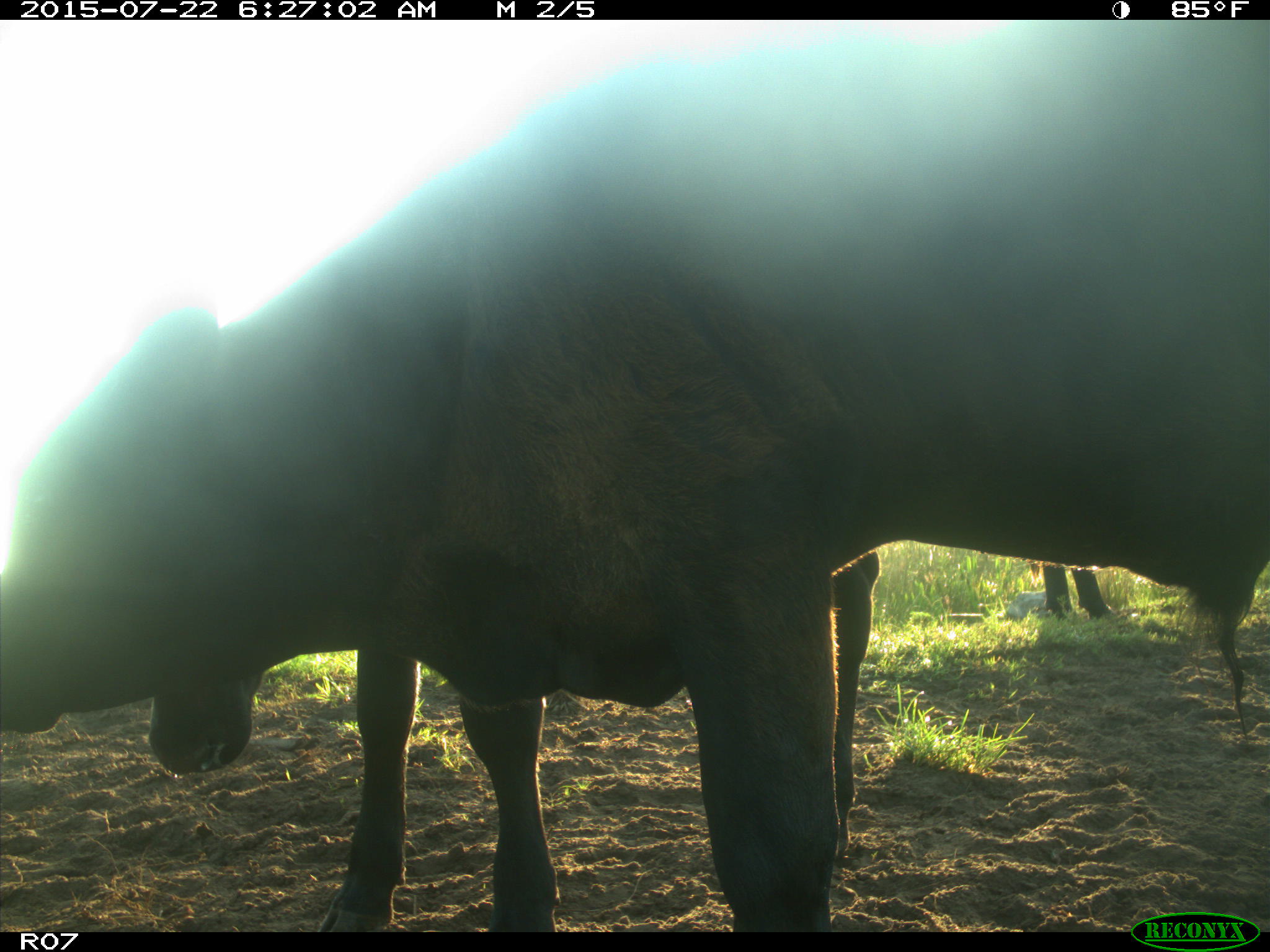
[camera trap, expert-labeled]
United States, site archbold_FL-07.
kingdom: Animalia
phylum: Chordata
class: Mammalia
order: Artiodactyla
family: Bovidae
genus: Bos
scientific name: Bos taurus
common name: domestic cow